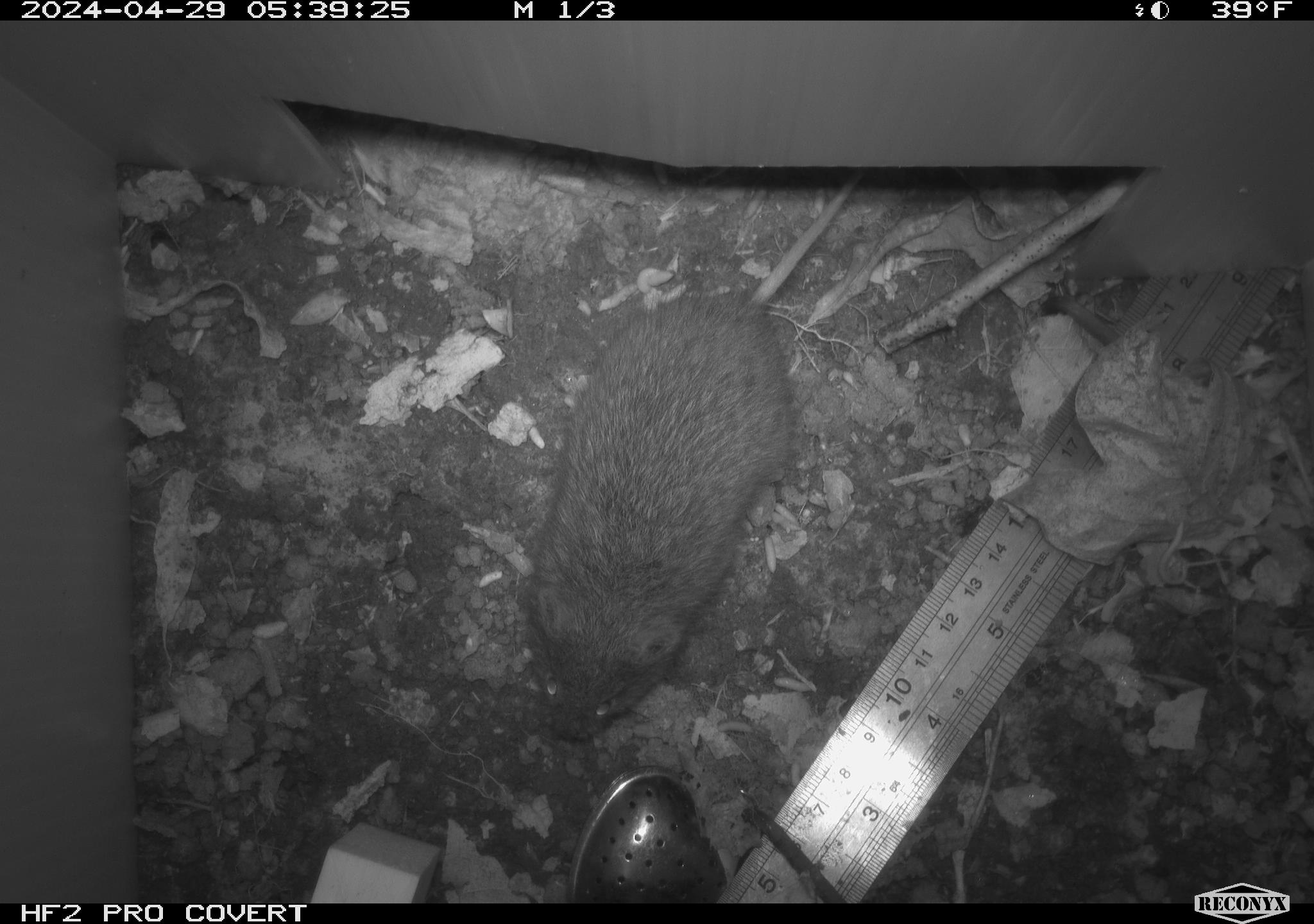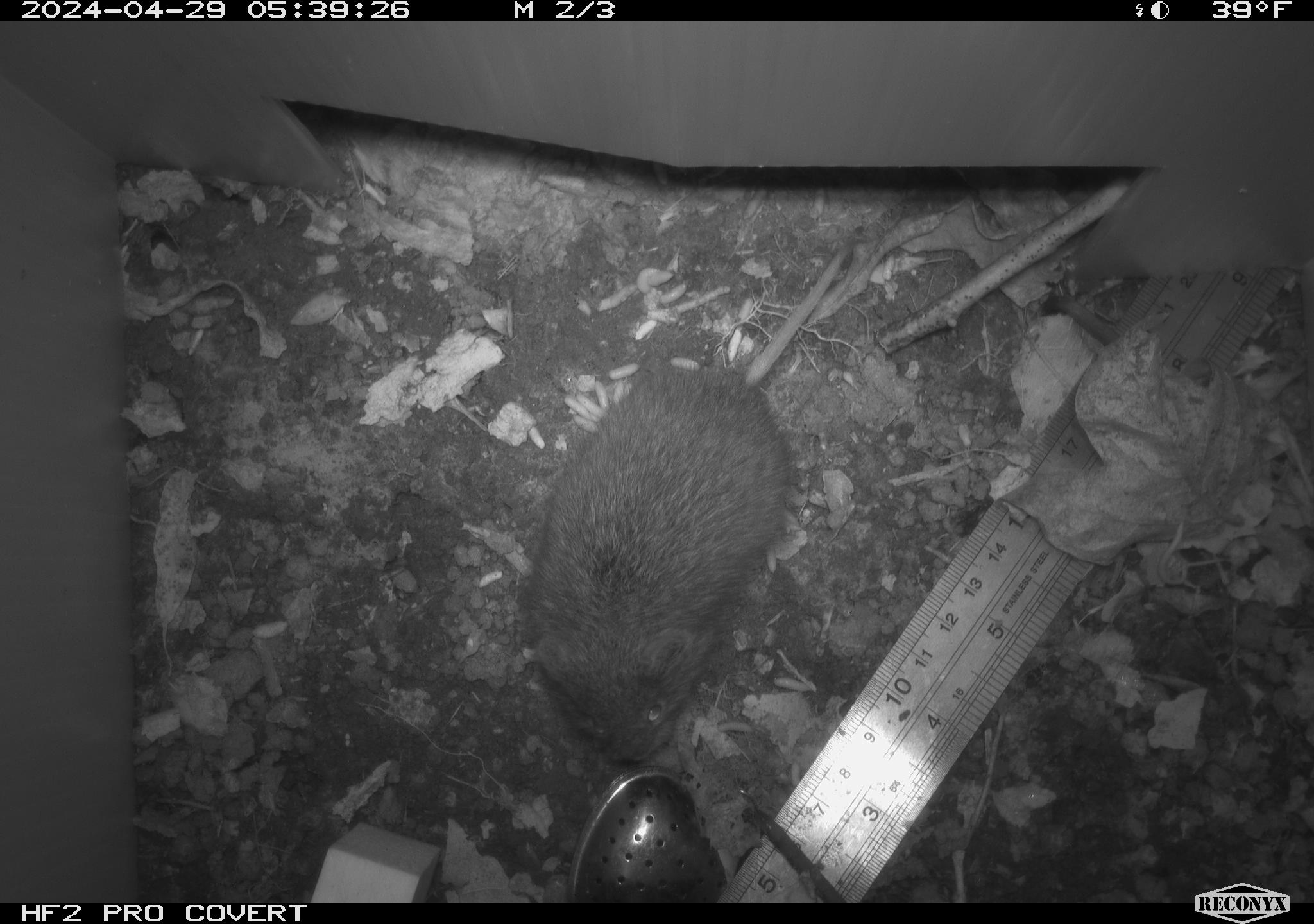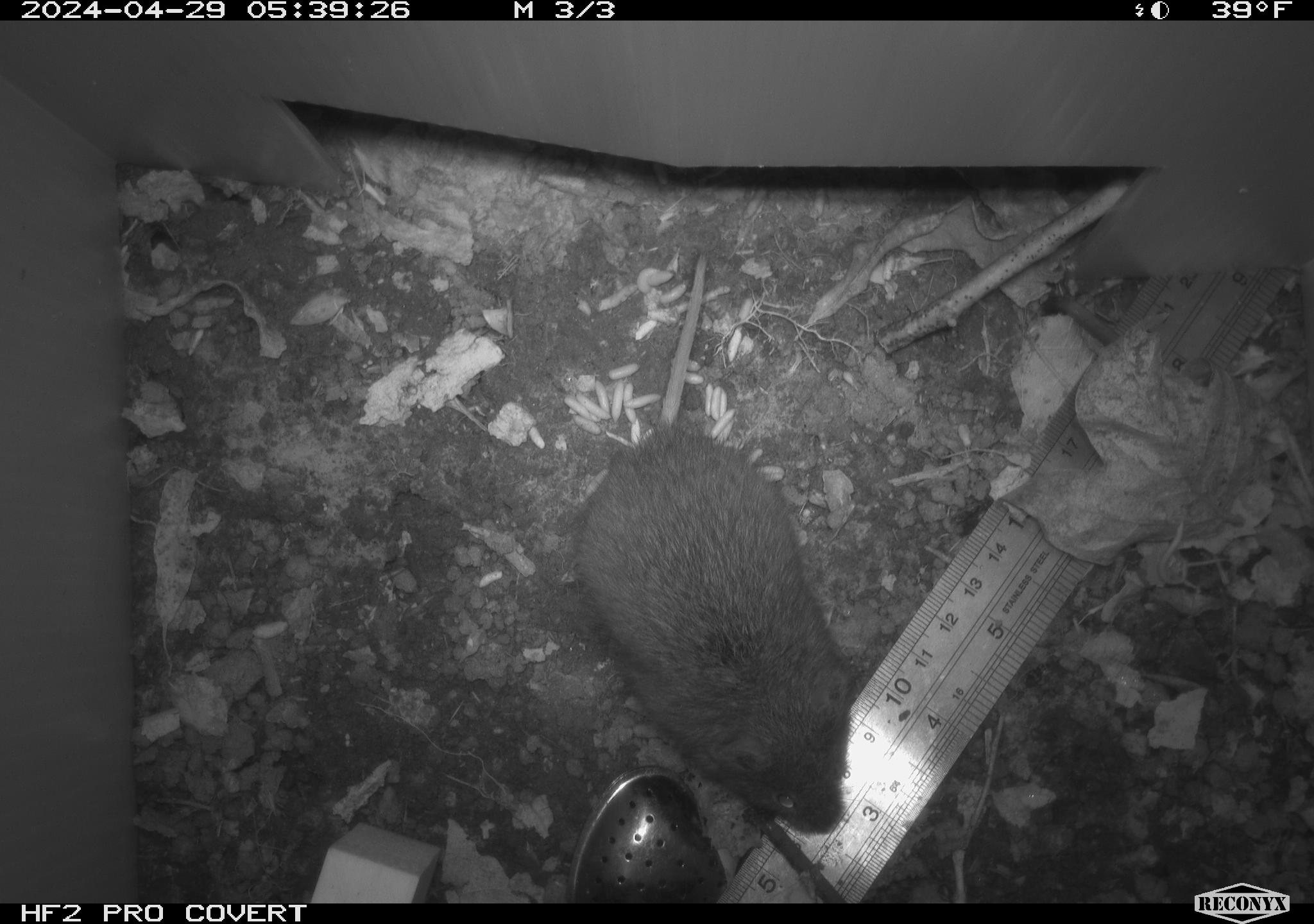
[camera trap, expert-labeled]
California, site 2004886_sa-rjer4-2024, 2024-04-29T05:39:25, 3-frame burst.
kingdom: Animalia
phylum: Chordata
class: Mammalia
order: Rodentia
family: Cricetidae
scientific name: Arvicolinae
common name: voles, lemmings, and muskrats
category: arvicolinae subfamily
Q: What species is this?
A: Arvicolinae subfamily (voles, lemmings, and muskrats) (Arvicolinae).